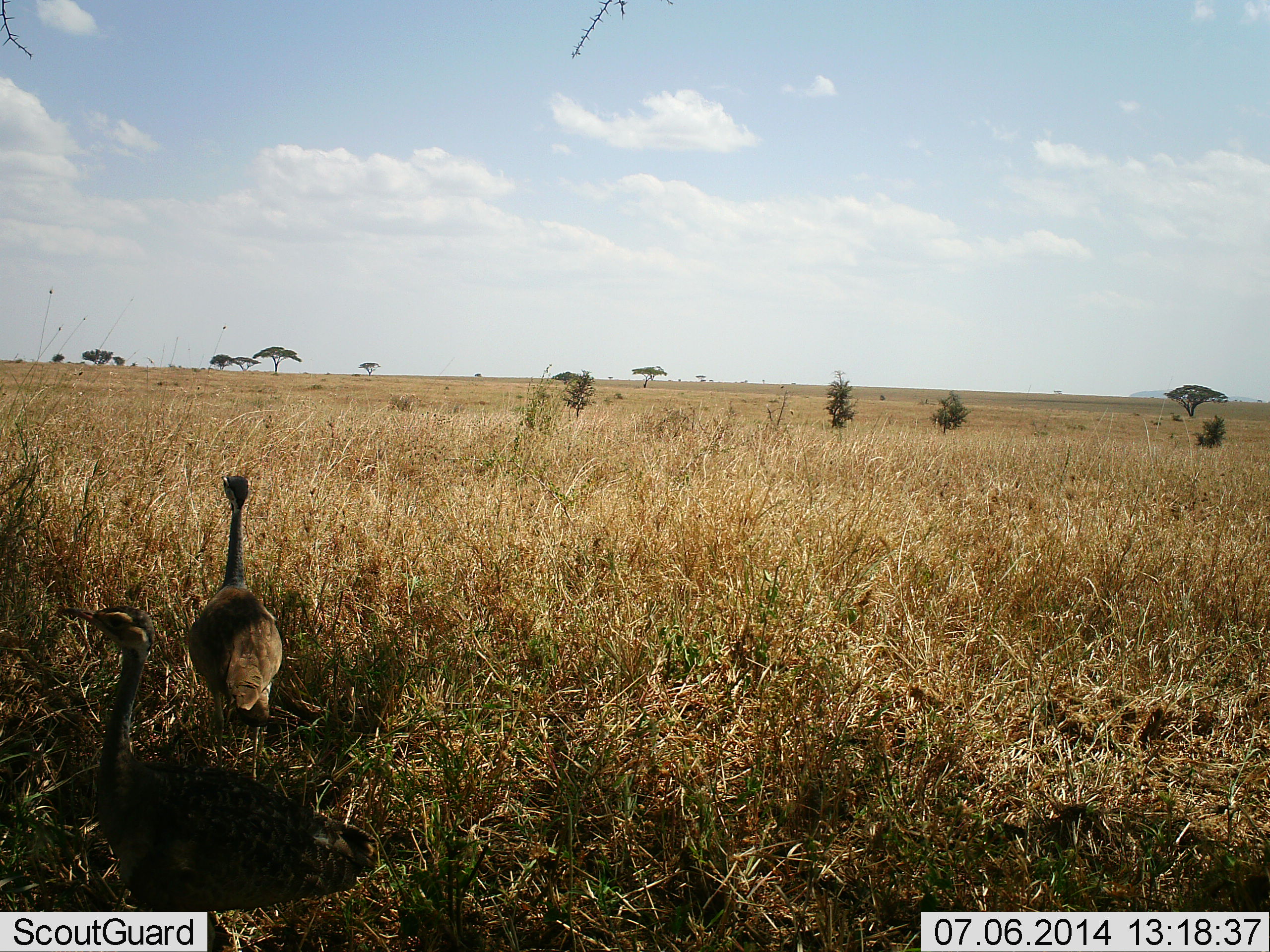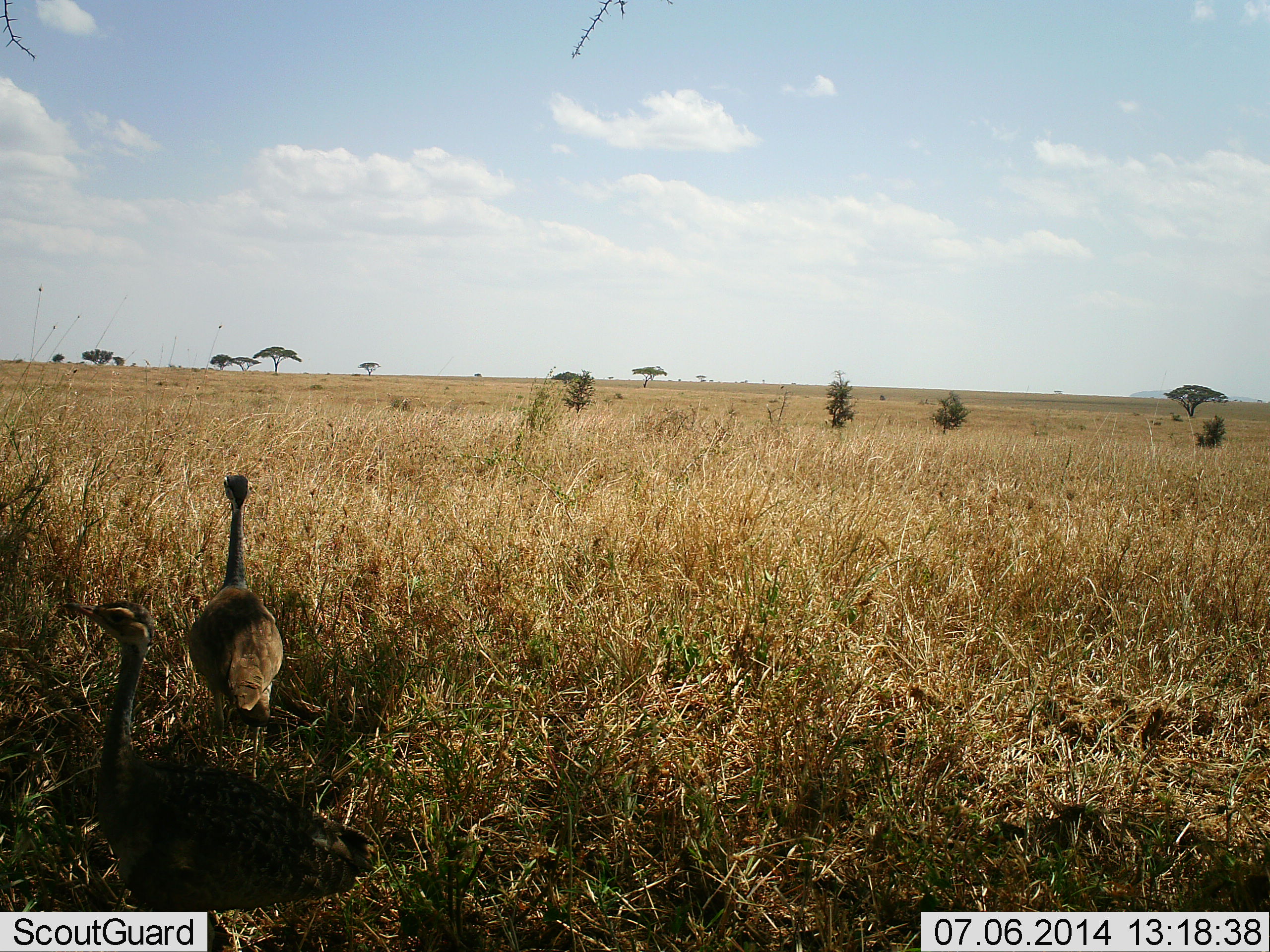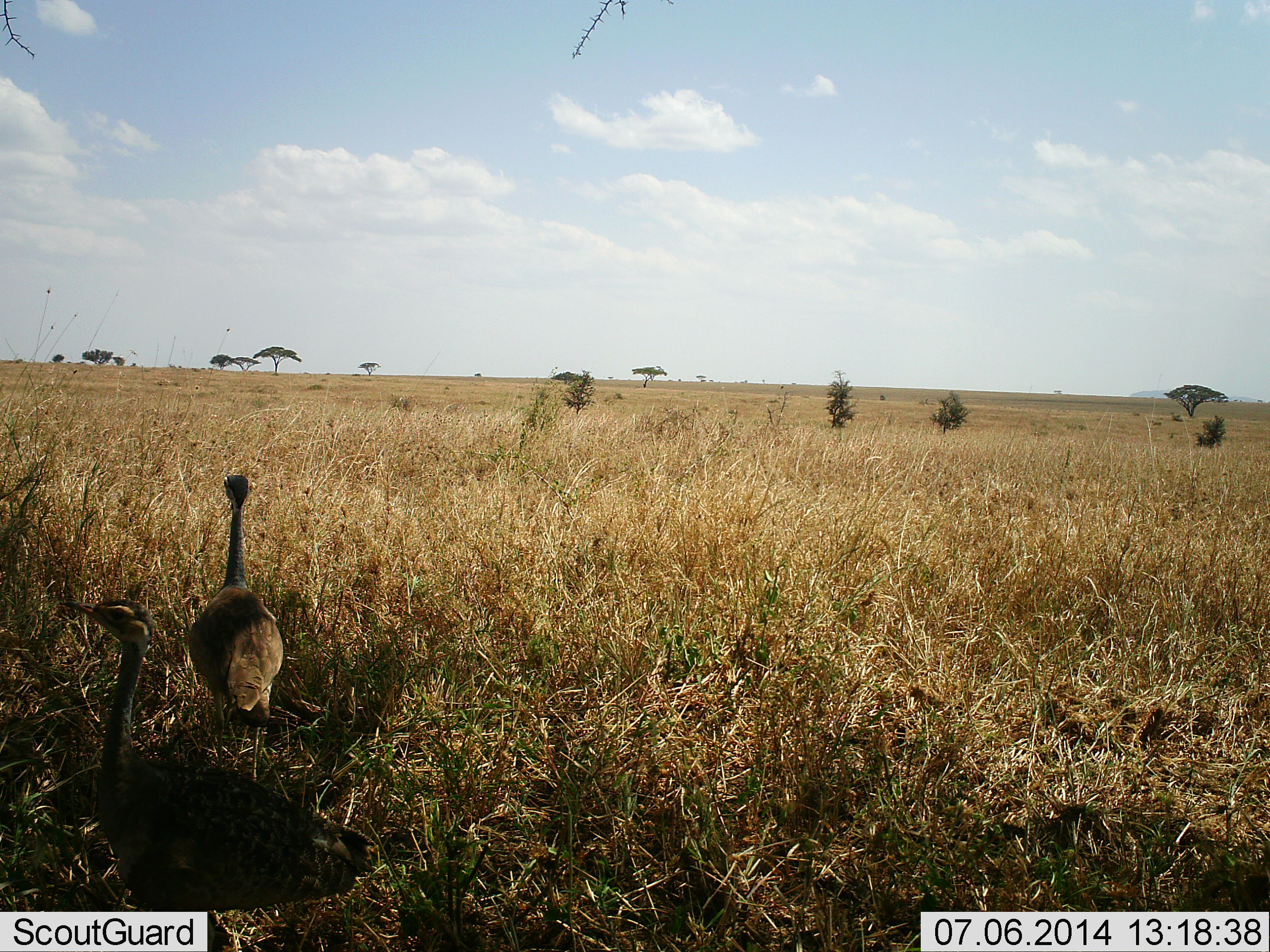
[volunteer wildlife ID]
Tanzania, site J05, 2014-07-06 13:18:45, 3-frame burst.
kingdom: Animalia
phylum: Chordata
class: Aves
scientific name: Aves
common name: bird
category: otherbird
Otherbird (bird) (Aves), count 2. Behavior (volunteer vote fractions): standing 80%, resting 0%, moving 10%, interacting 10%. Young present (vote fraction): 0%. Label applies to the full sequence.